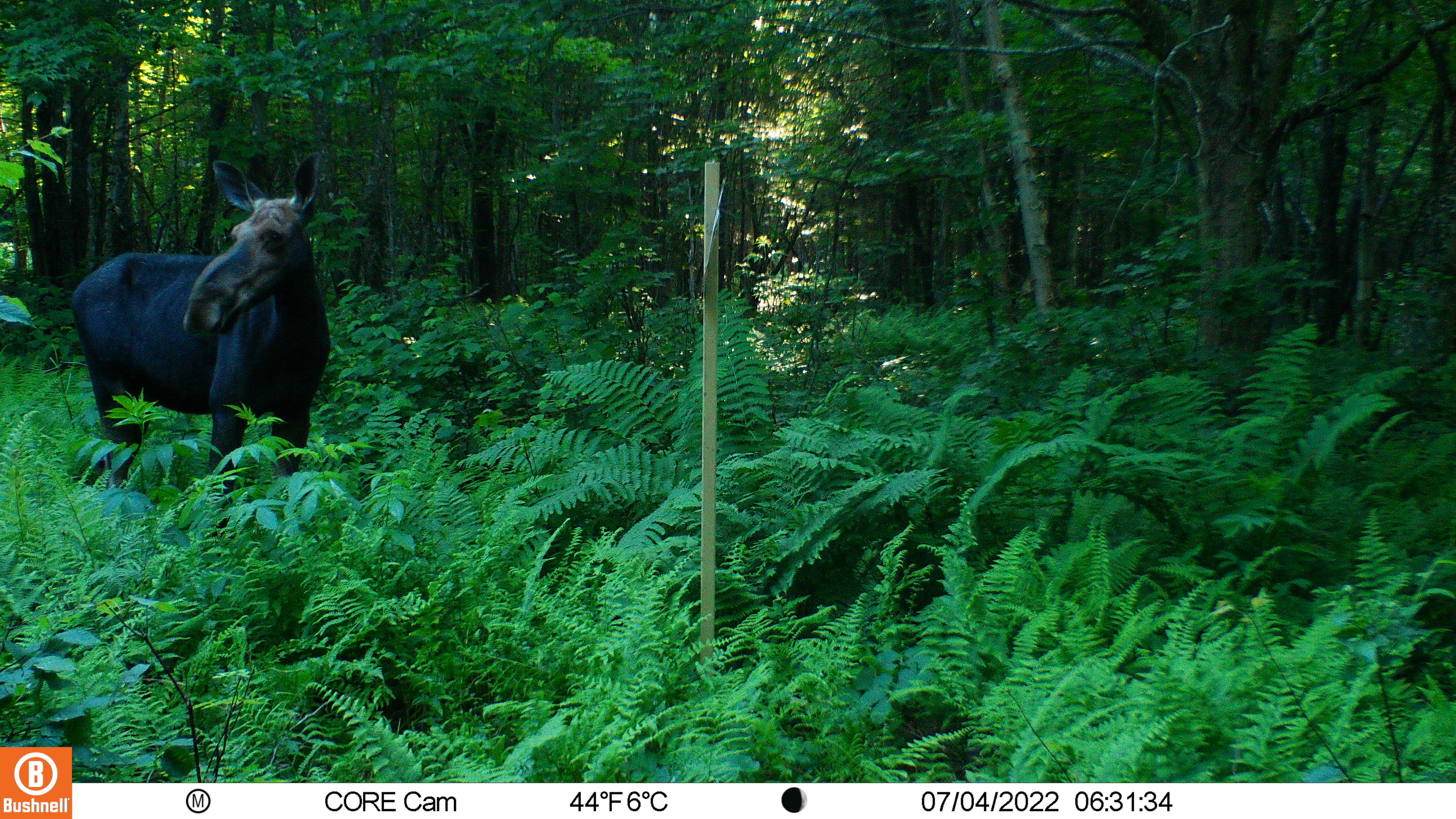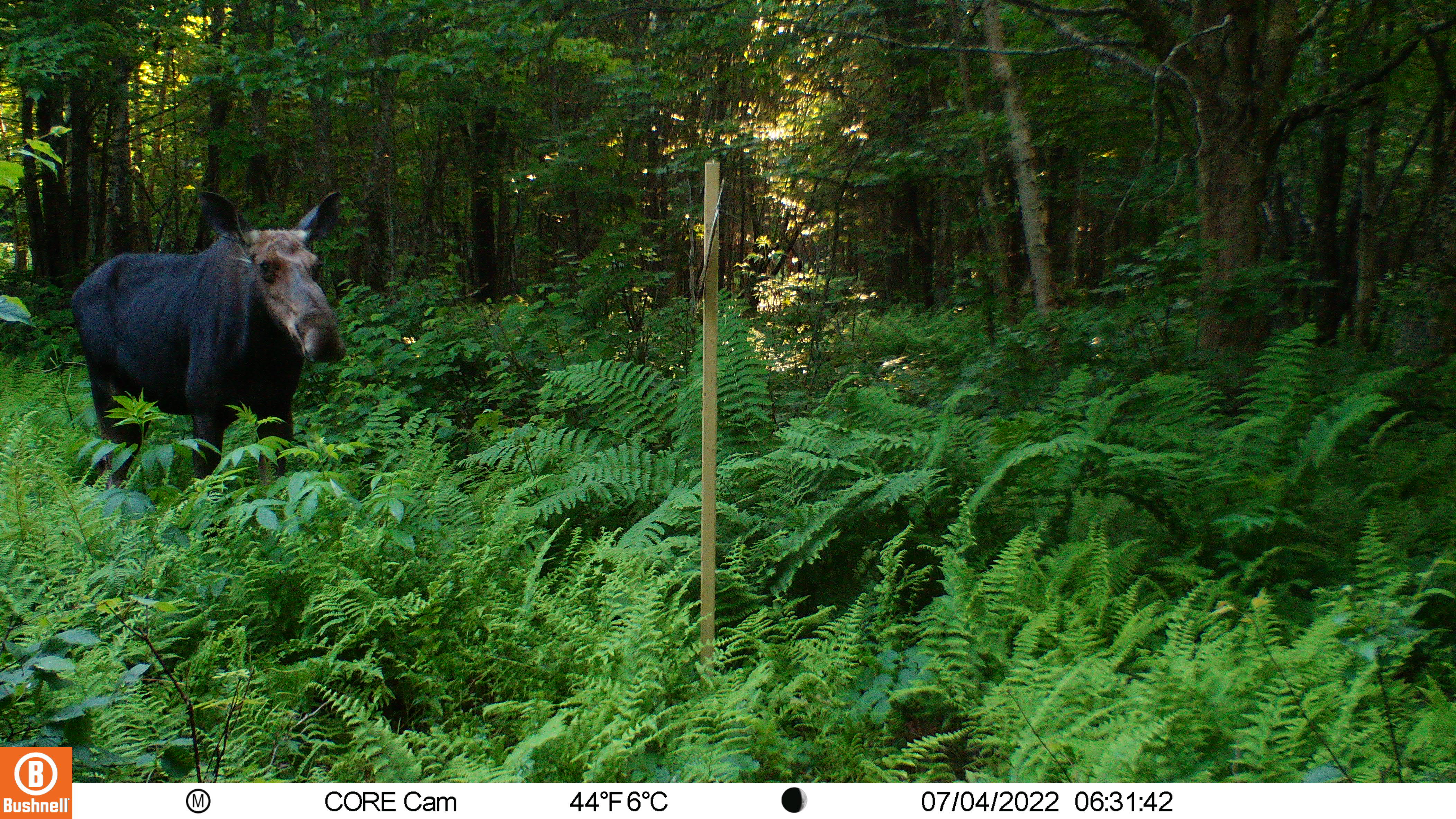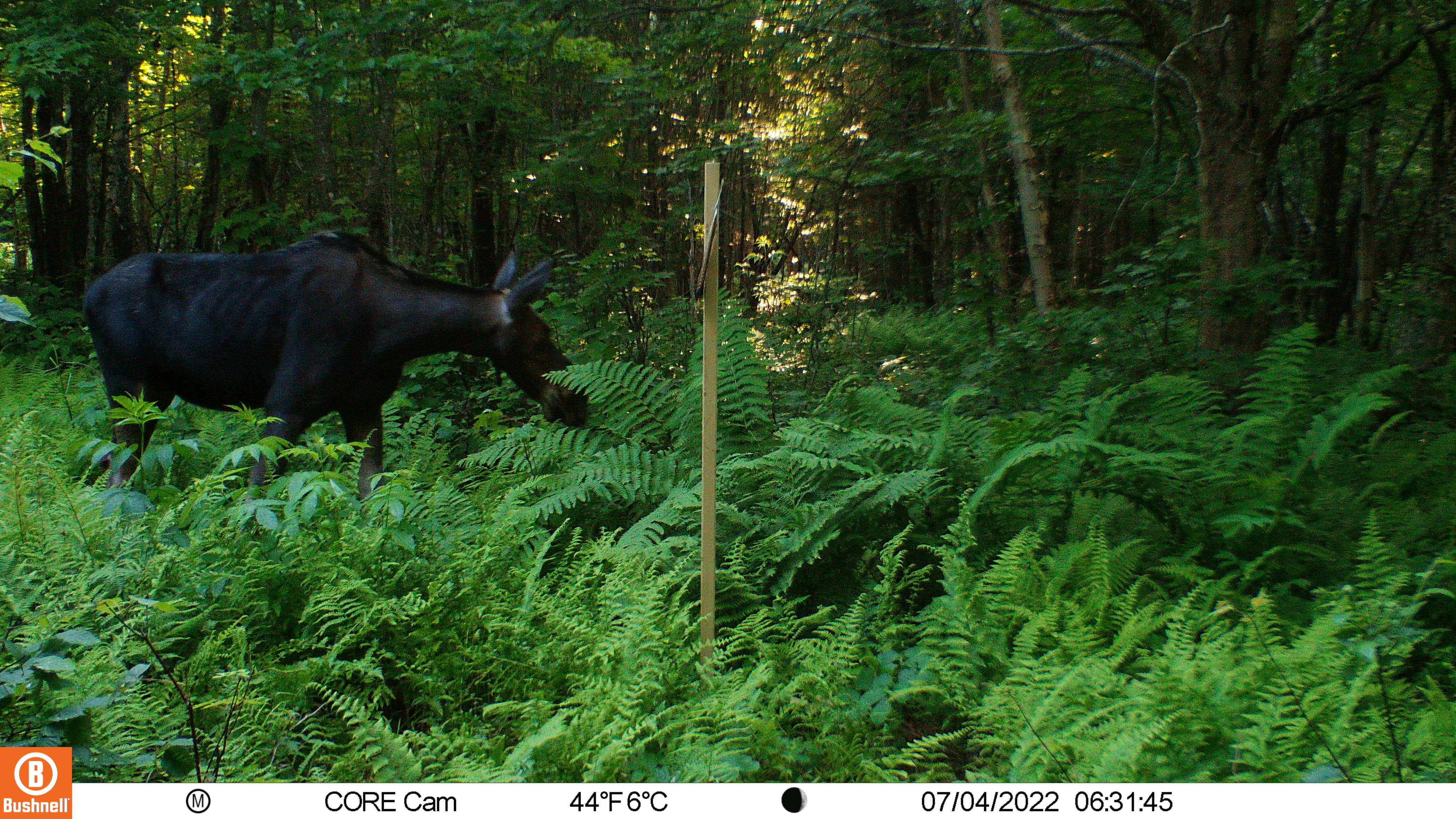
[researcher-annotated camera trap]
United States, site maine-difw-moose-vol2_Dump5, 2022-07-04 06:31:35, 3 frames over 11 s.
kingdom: Animalia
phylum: Chordata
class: Mammalia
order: Artiodactyla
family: Cervidae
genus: Alces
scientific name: Alces alces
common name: moose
Moose (Alces alces).